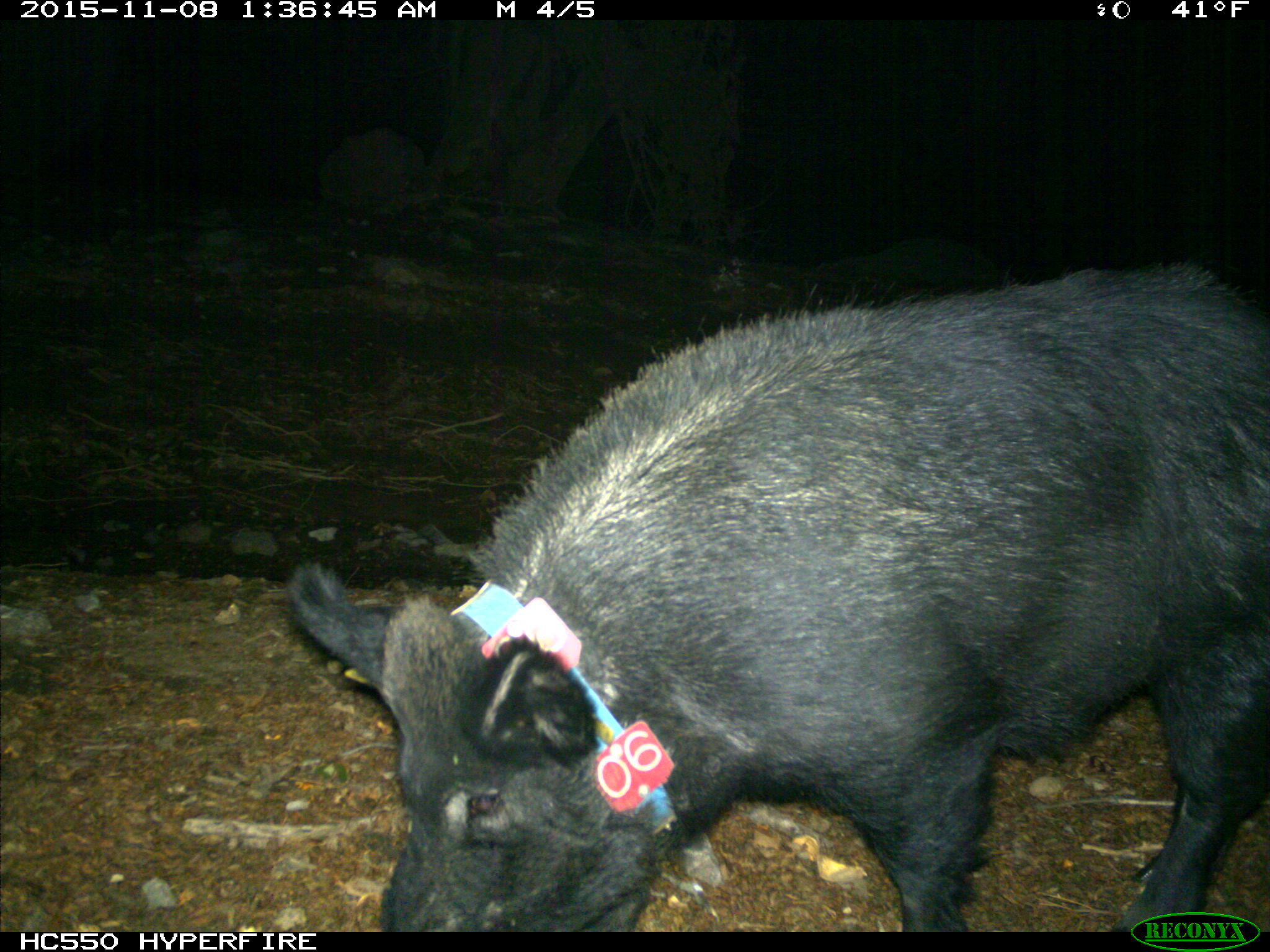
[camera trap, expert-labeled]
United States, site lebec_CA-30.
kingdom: Animalia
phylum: Chordata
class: Mammalia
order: Artiodactyla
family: Suidae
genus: Sus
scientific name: Sus scrofa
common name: wild boar